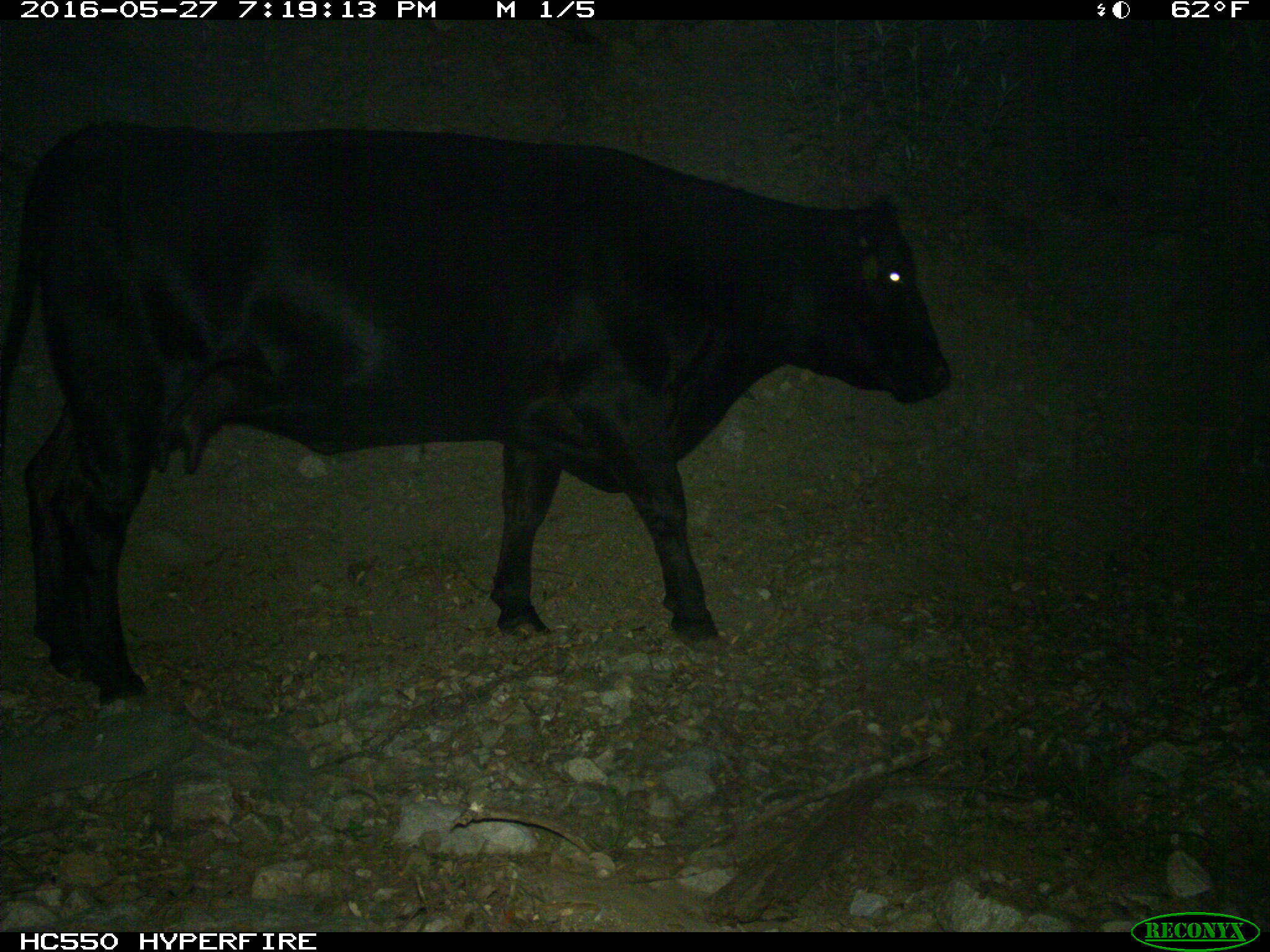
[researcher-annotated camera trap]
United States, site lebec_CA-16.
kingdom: Animalia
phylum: Chordata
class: Mammalia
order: Artiodactyla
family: Bovidae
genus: Bos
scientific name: Bos taurus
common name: domestic cow